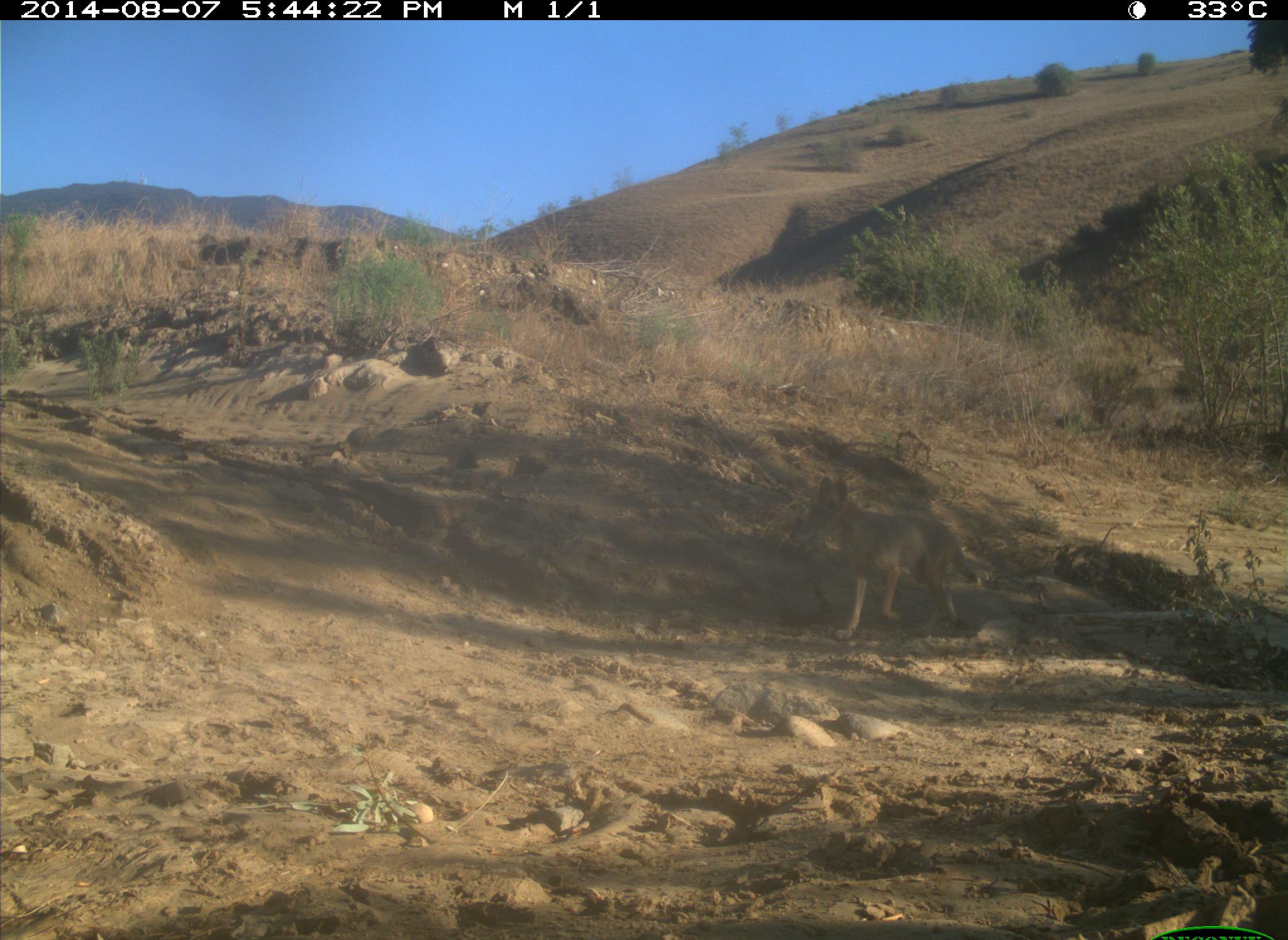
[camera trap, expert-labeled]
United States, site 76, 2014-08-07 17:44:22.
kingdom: Animalia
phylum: Chordata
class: Mammalia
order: Carnivora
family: Canidae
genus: Canis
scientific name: Canis latrans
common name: coyote